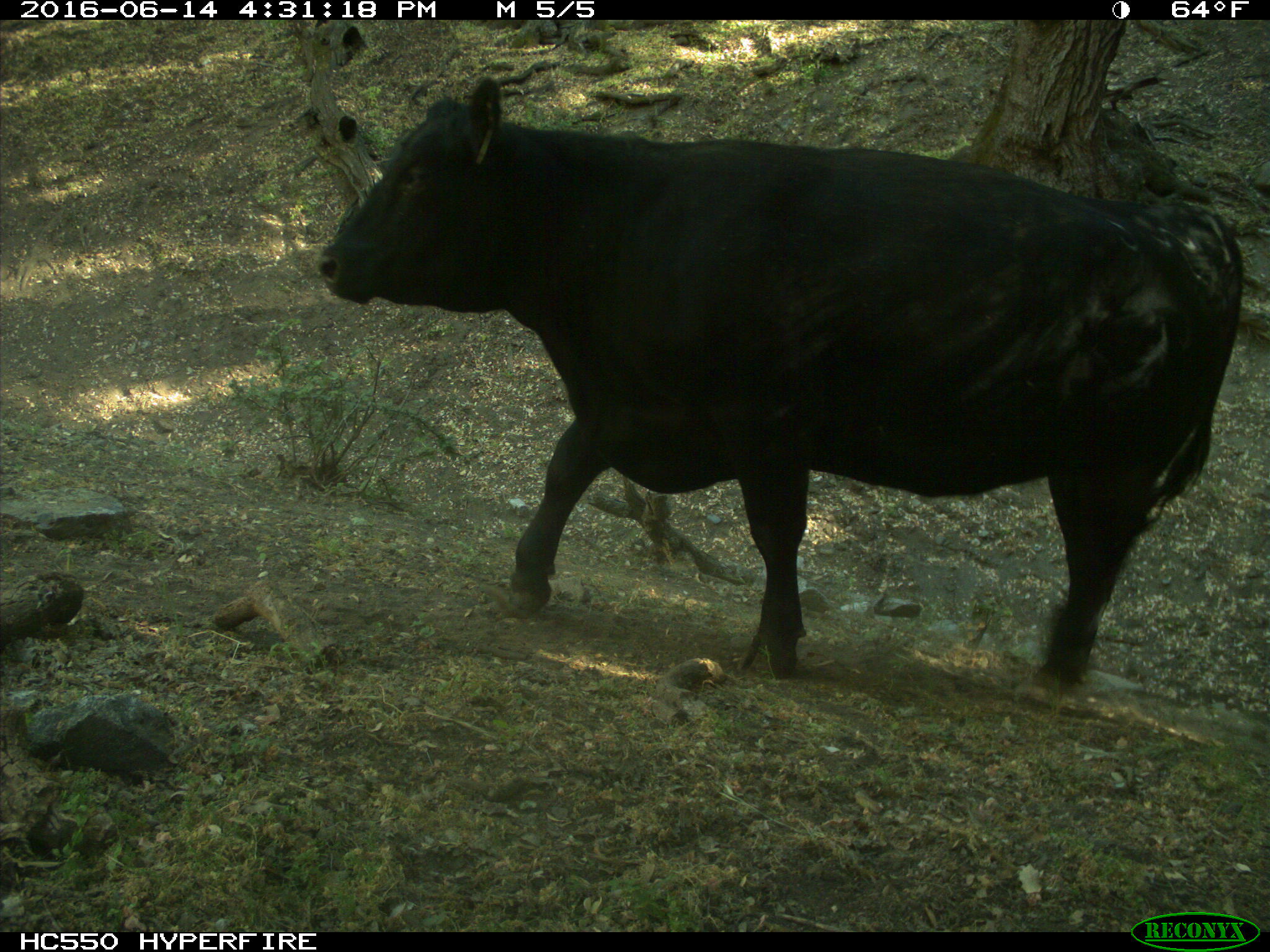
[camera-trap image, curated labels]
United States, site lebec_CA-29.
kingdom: Animalia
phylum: Chordata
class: Mammalia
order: Artiodactyla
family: Bovidae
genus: Bos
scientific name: Bos taurus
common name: domestic cow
Bos taurus (domestic cow).